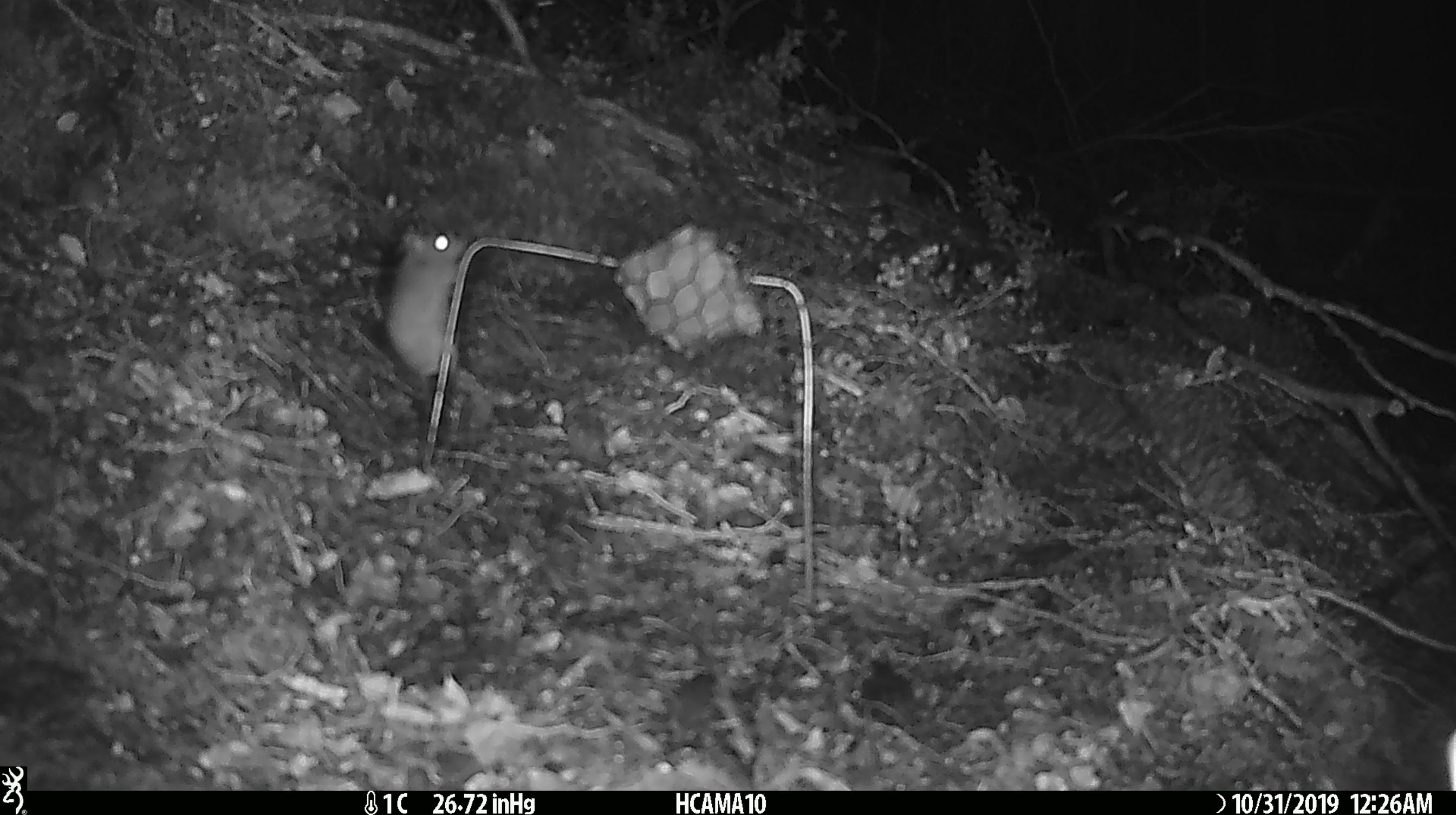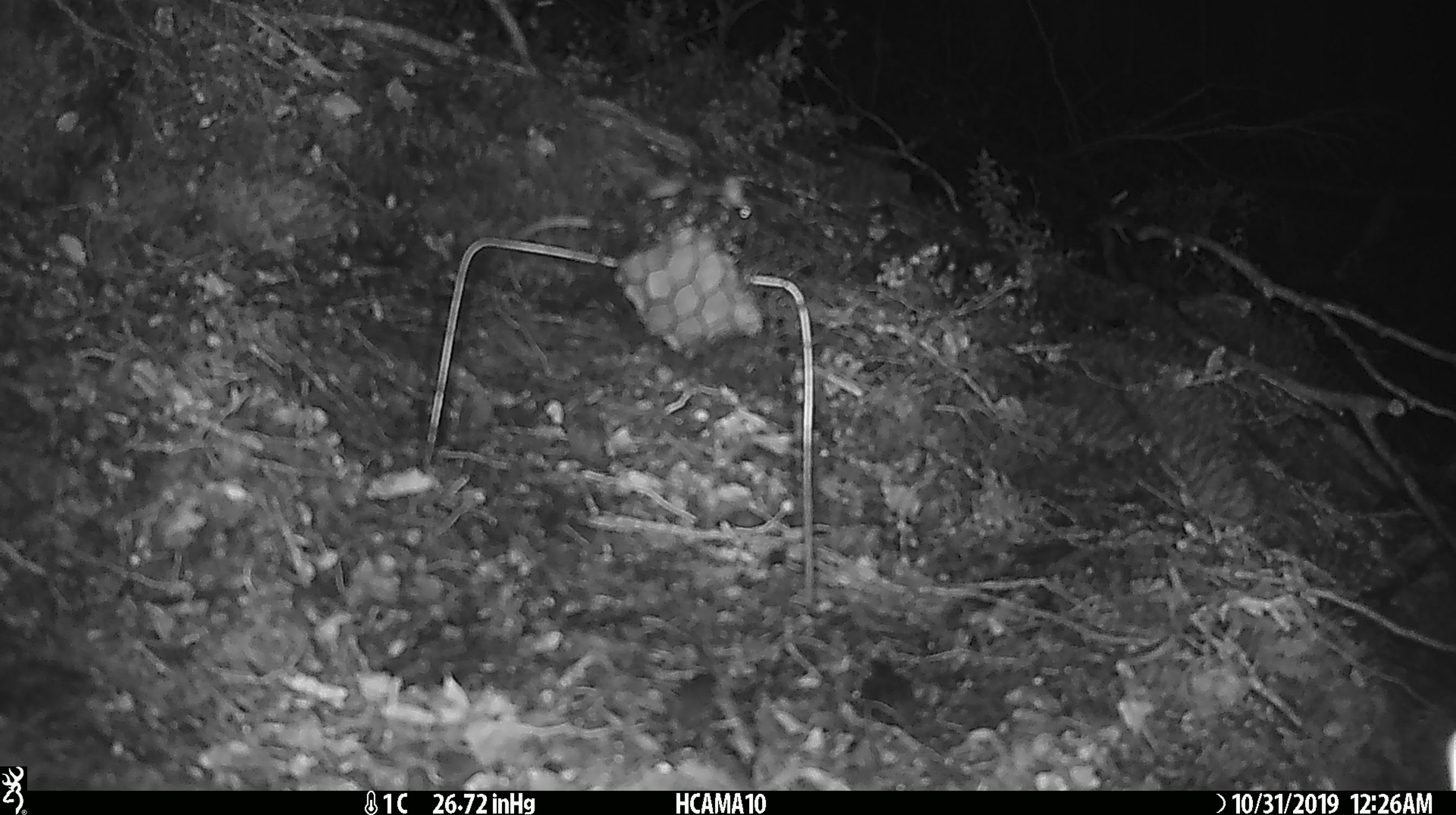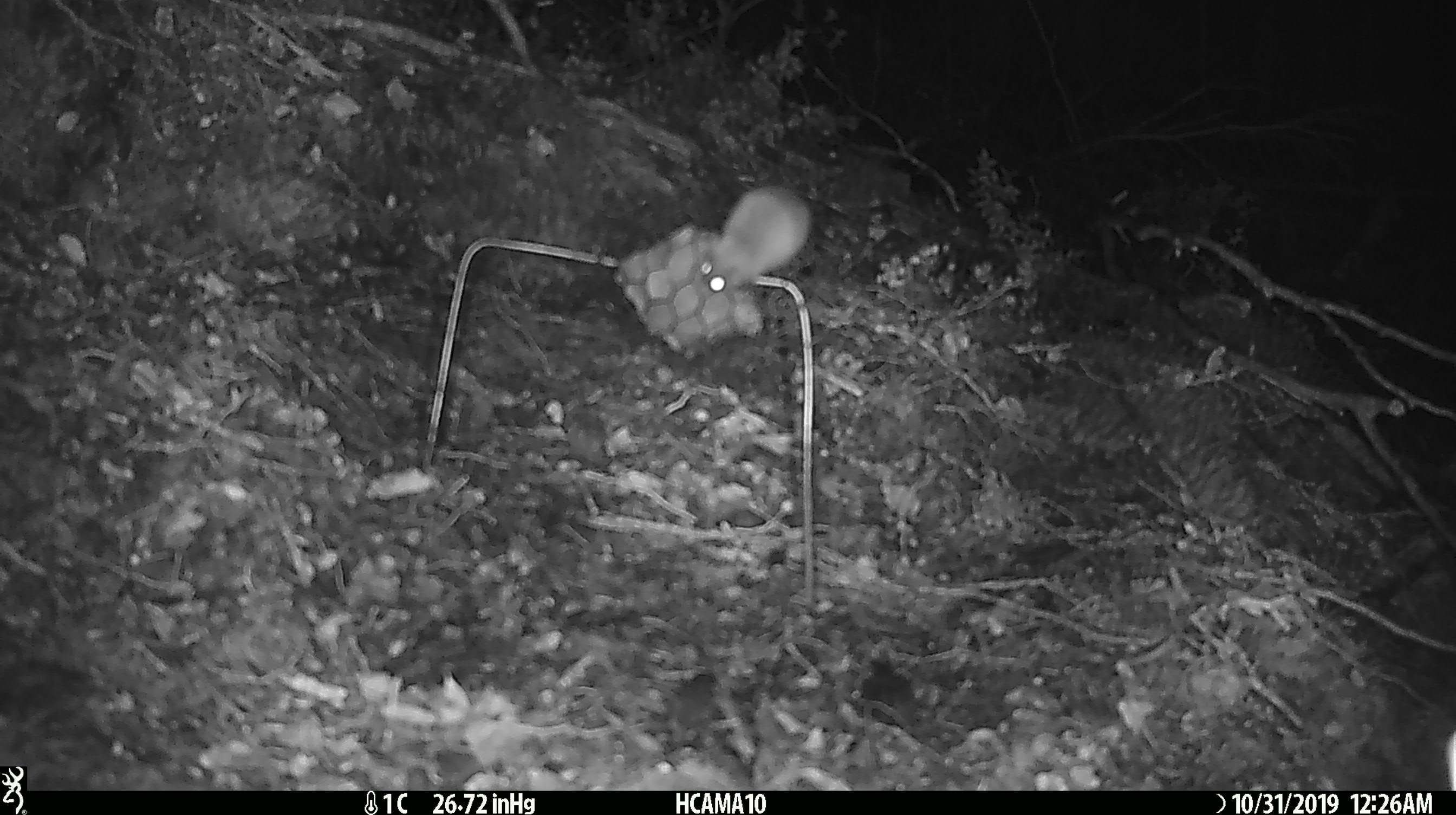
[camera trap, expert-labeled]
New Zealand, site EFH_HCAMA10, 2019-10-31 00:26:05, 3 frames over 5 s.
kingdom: Animalia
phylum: Chordata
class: Mammalia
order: Rodentia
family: Muridae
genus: Mus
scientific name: Mus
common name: mouse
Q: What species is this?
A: Mouse (Mus).